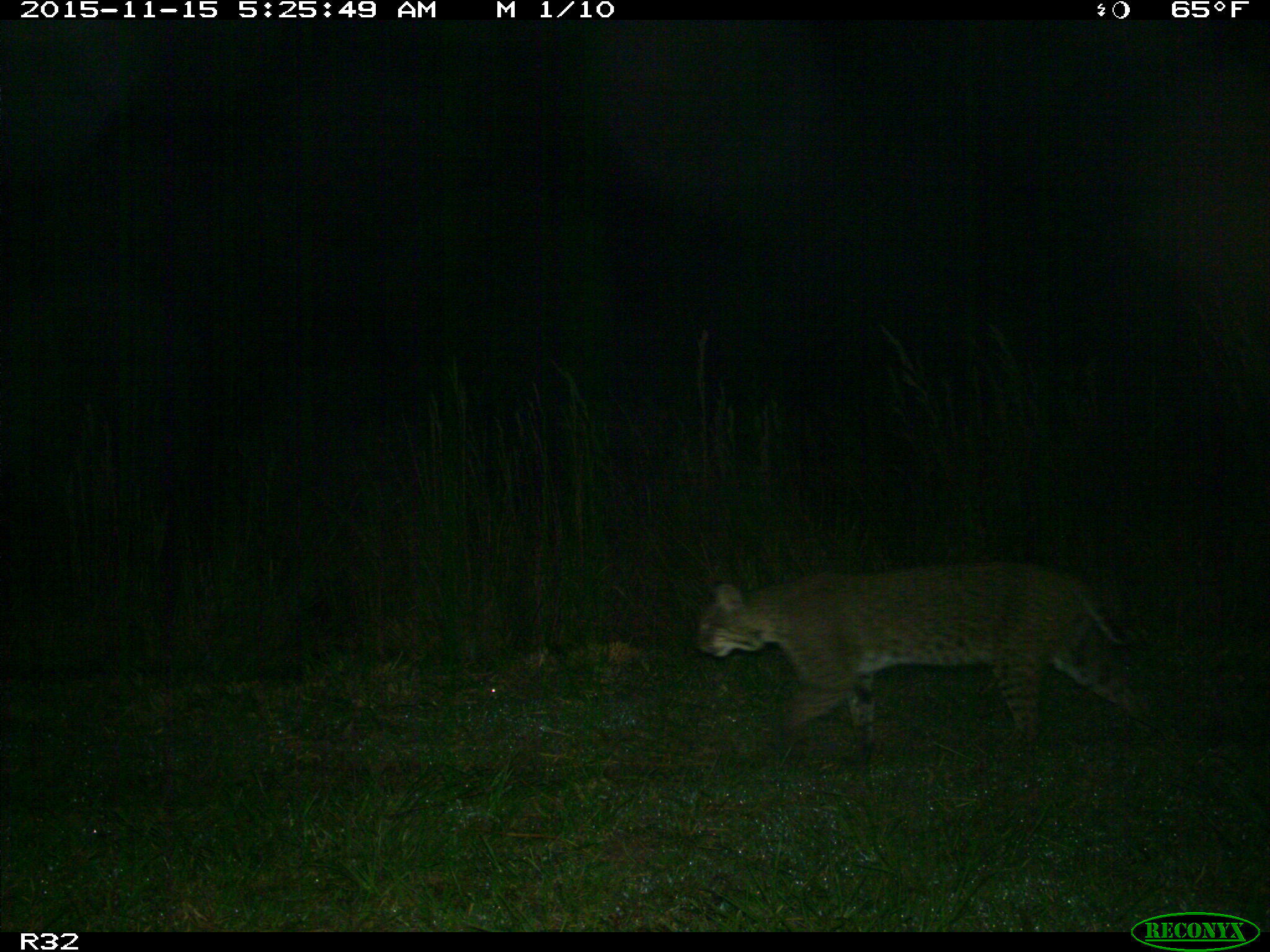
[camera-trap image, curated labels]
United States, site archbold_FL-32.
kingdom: Animalia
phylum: Chordata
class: Mammalia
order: Carnivora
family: Felidae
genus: Lynx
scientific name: Lynx rufus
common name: bobcat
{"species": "Lynx rufus (bobcat)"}